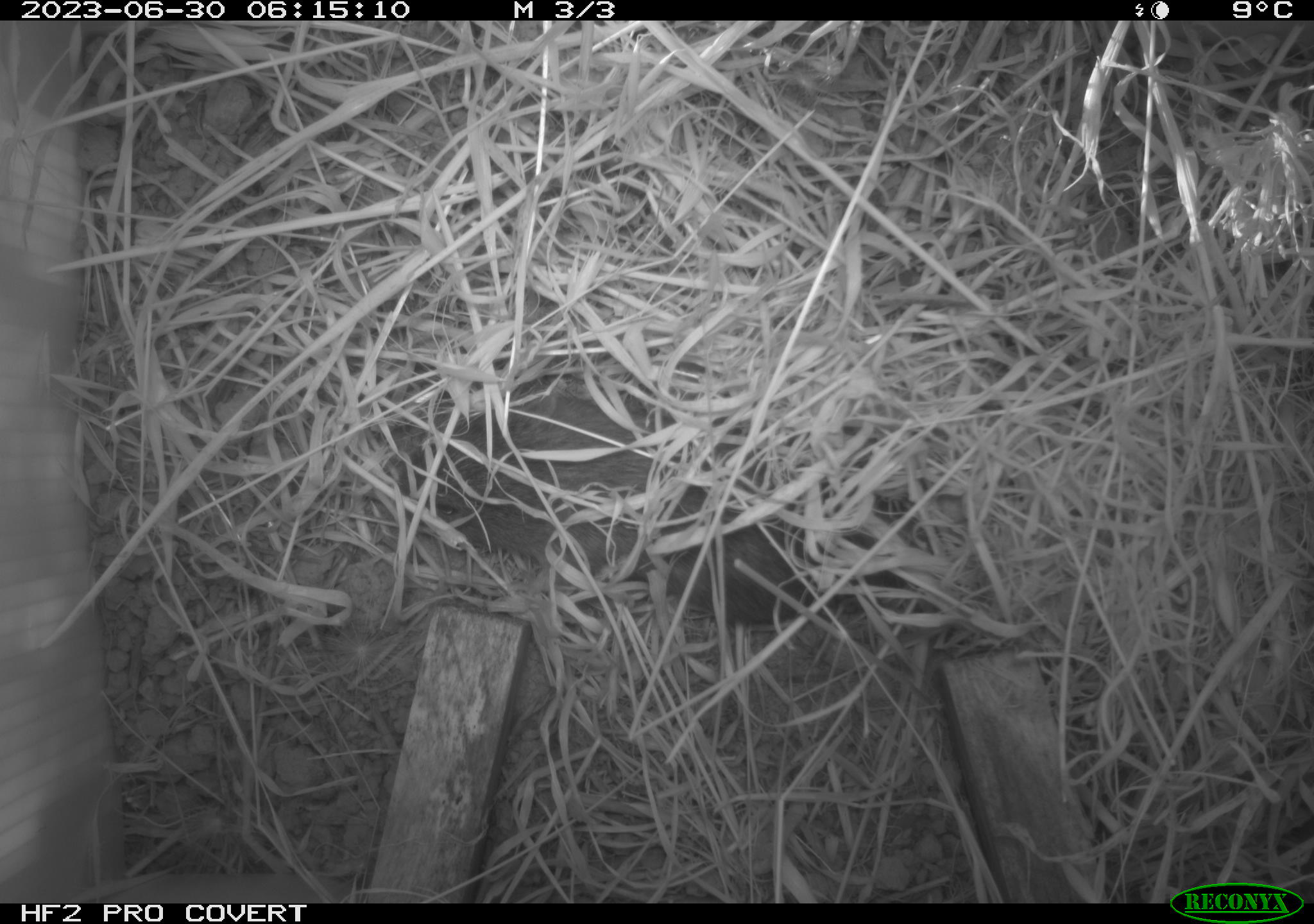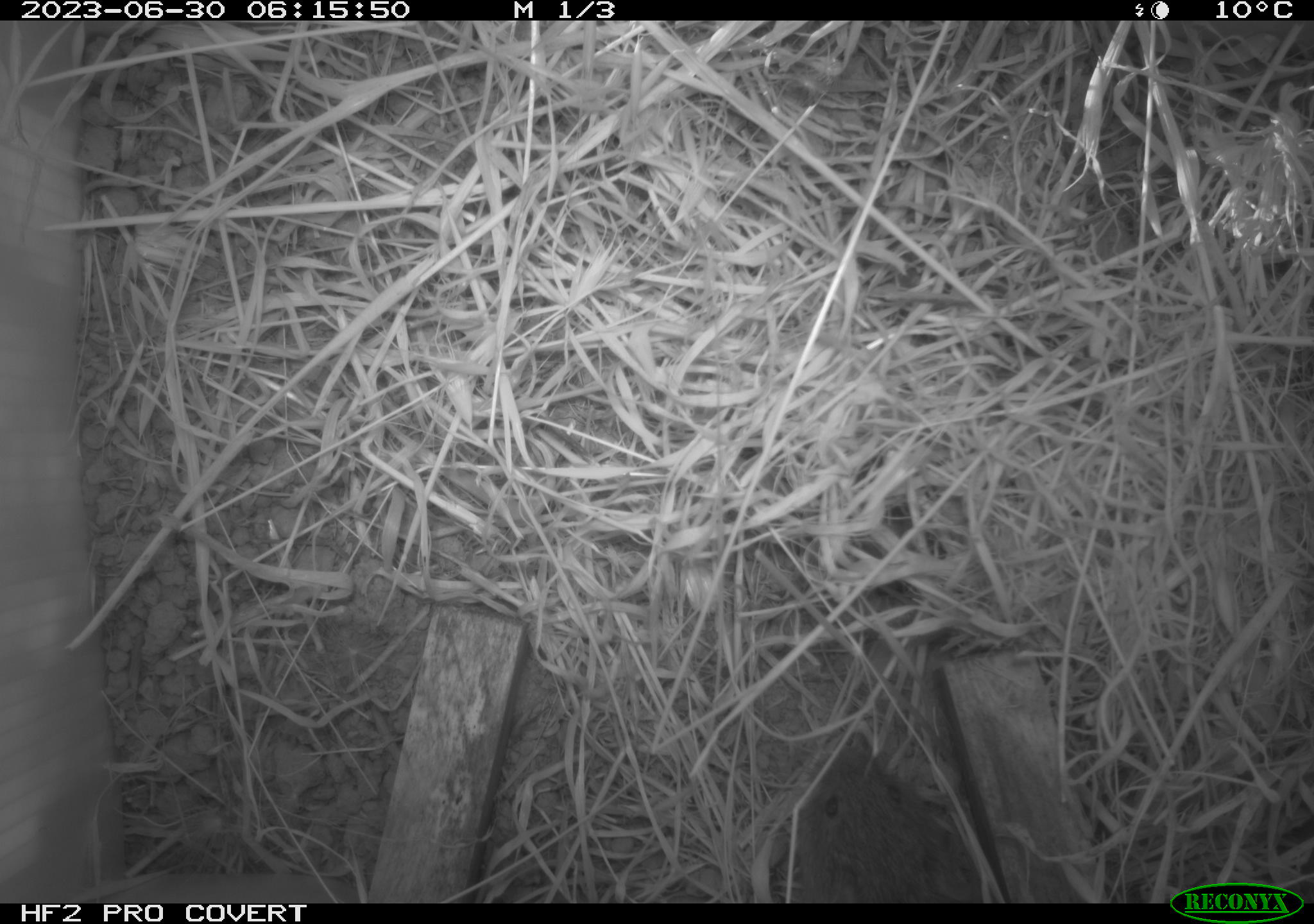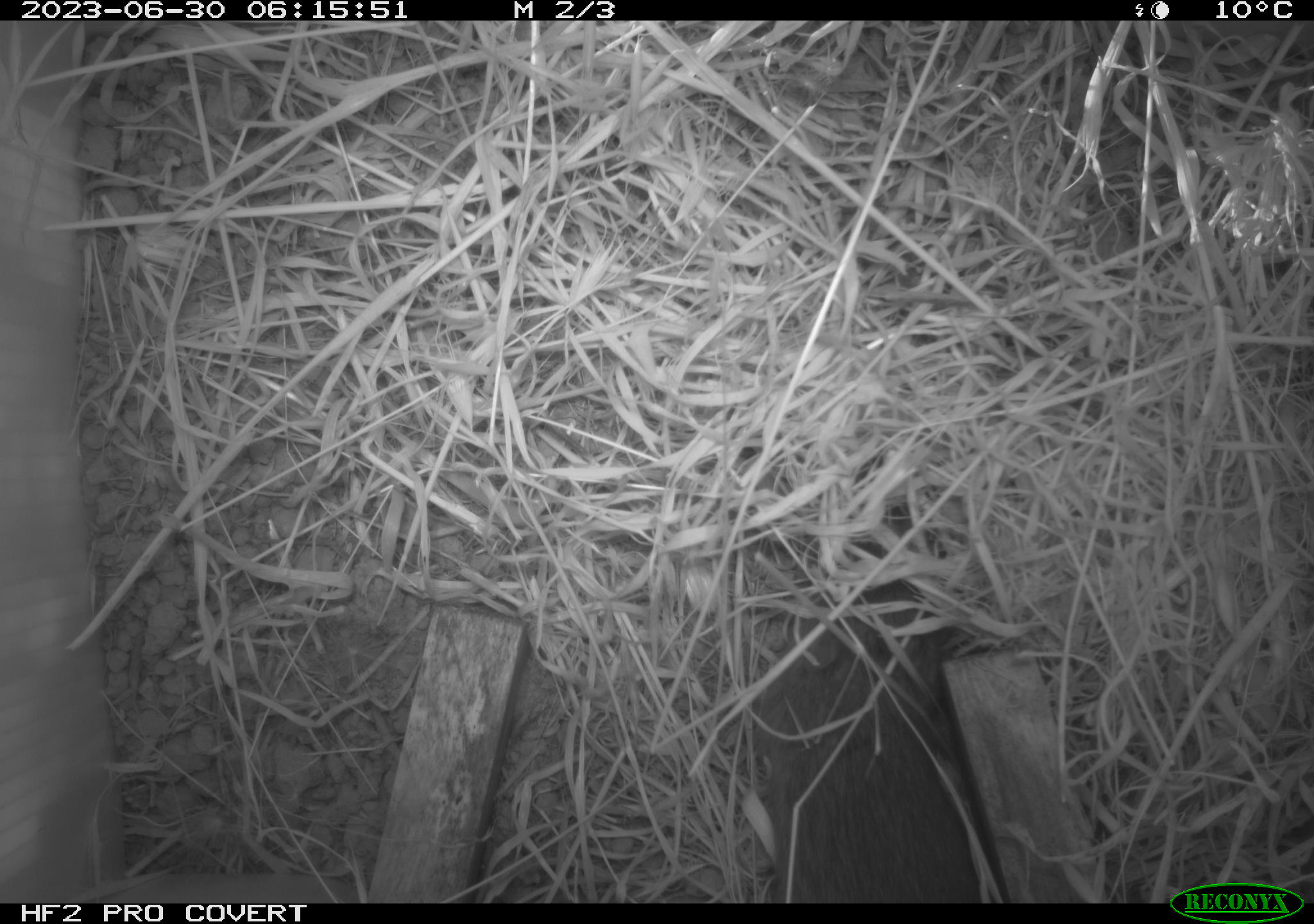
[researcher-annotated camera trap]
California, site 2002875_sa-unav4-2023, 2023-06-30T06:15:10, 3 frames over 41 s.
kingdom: Animalia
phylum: Chordata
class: Mammalia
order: Rodentia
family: Cricetidae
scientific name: Arvicolinae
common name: voles, lemmings, and muskrats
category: arvicolinae subfamily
Arvicolinae subfamily (voles, lemmings, and muskrats) (Arvicolinae).